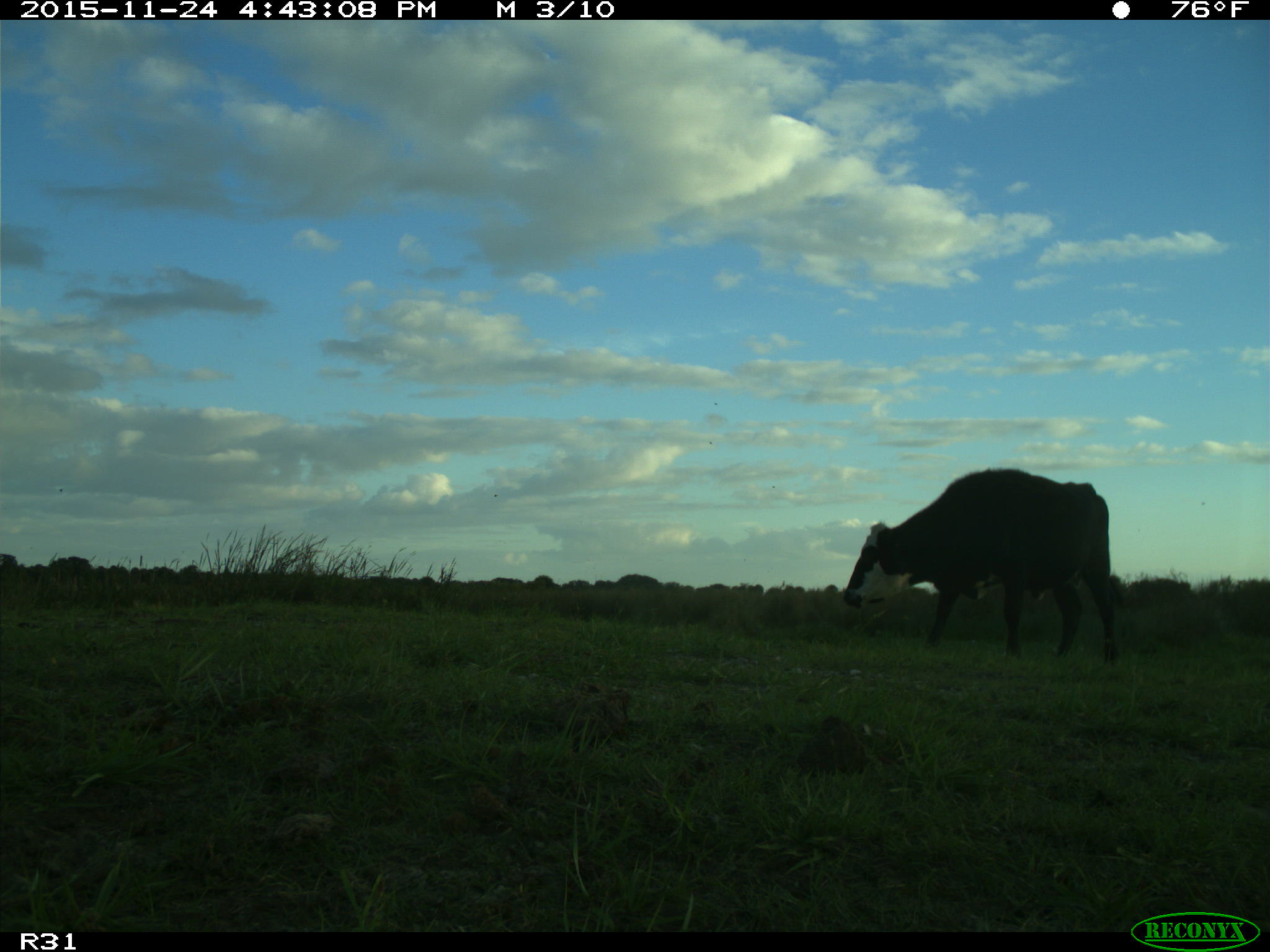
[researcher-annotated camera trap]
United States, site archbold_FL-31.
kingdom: Animalia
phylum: Chordata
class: Mammalia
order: Artiodactyla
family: Bovidae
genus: Bos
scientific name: Bos taurus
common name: domestic cow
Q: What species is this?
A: Bos taurus (domestic cow).